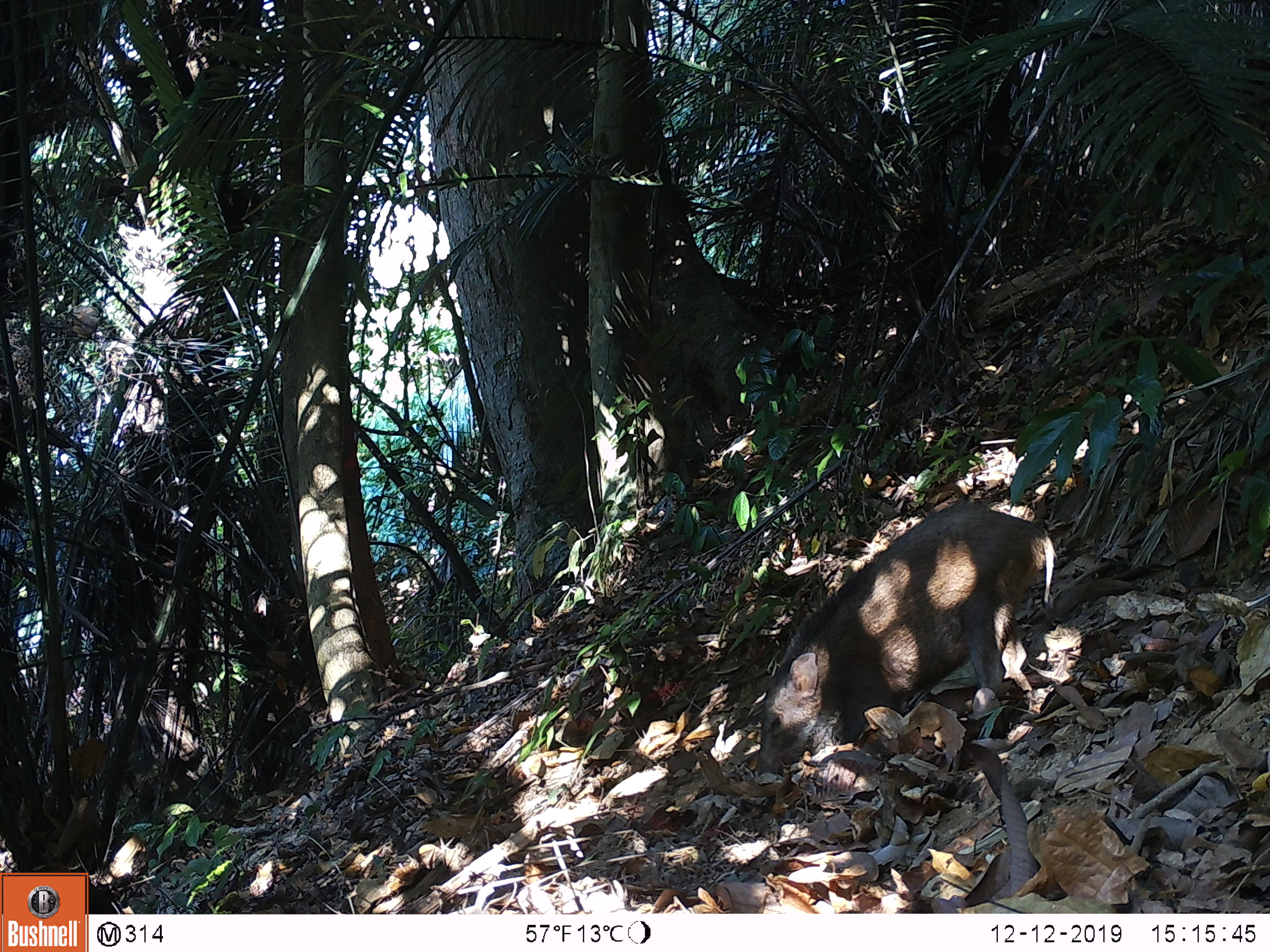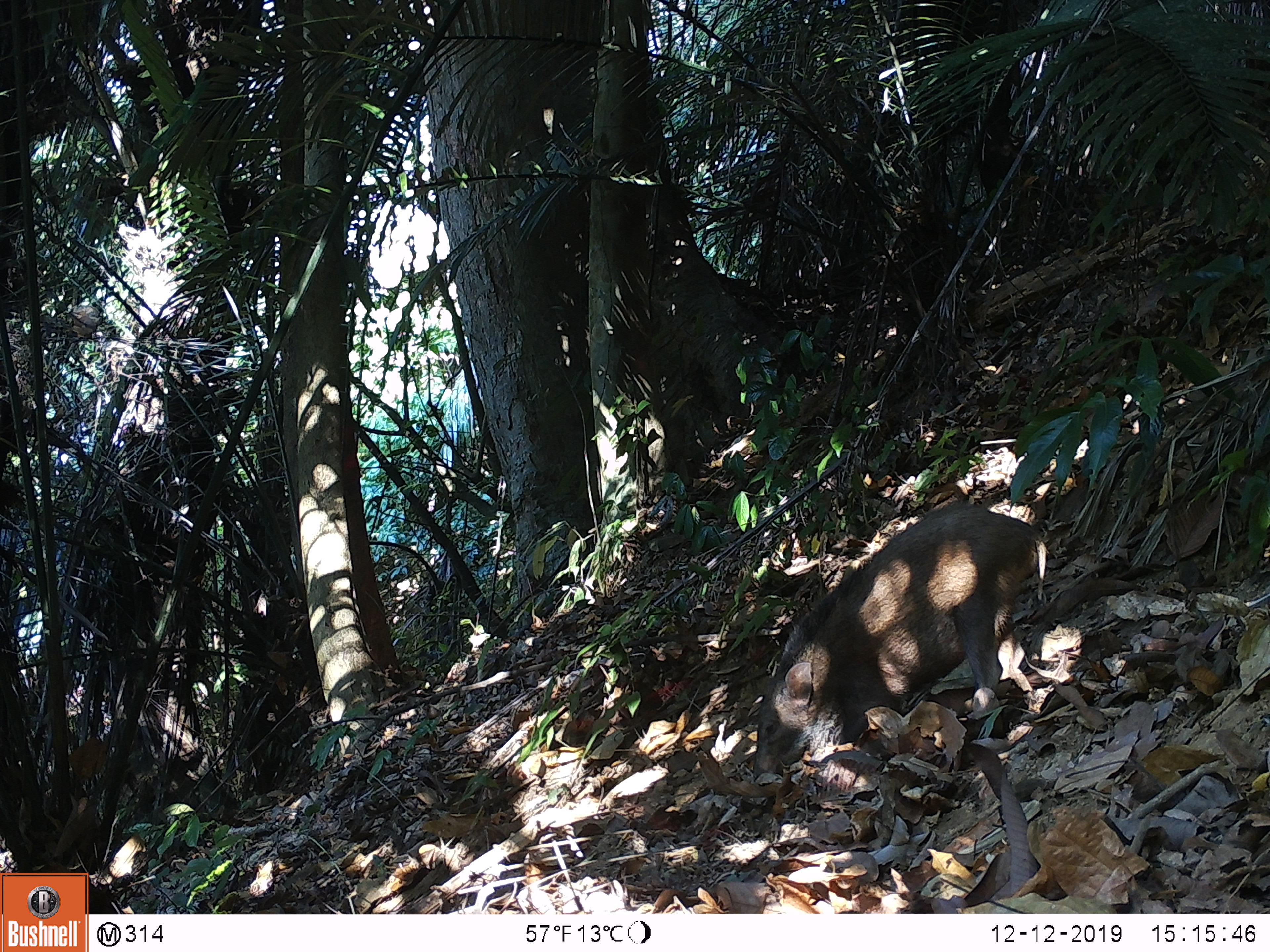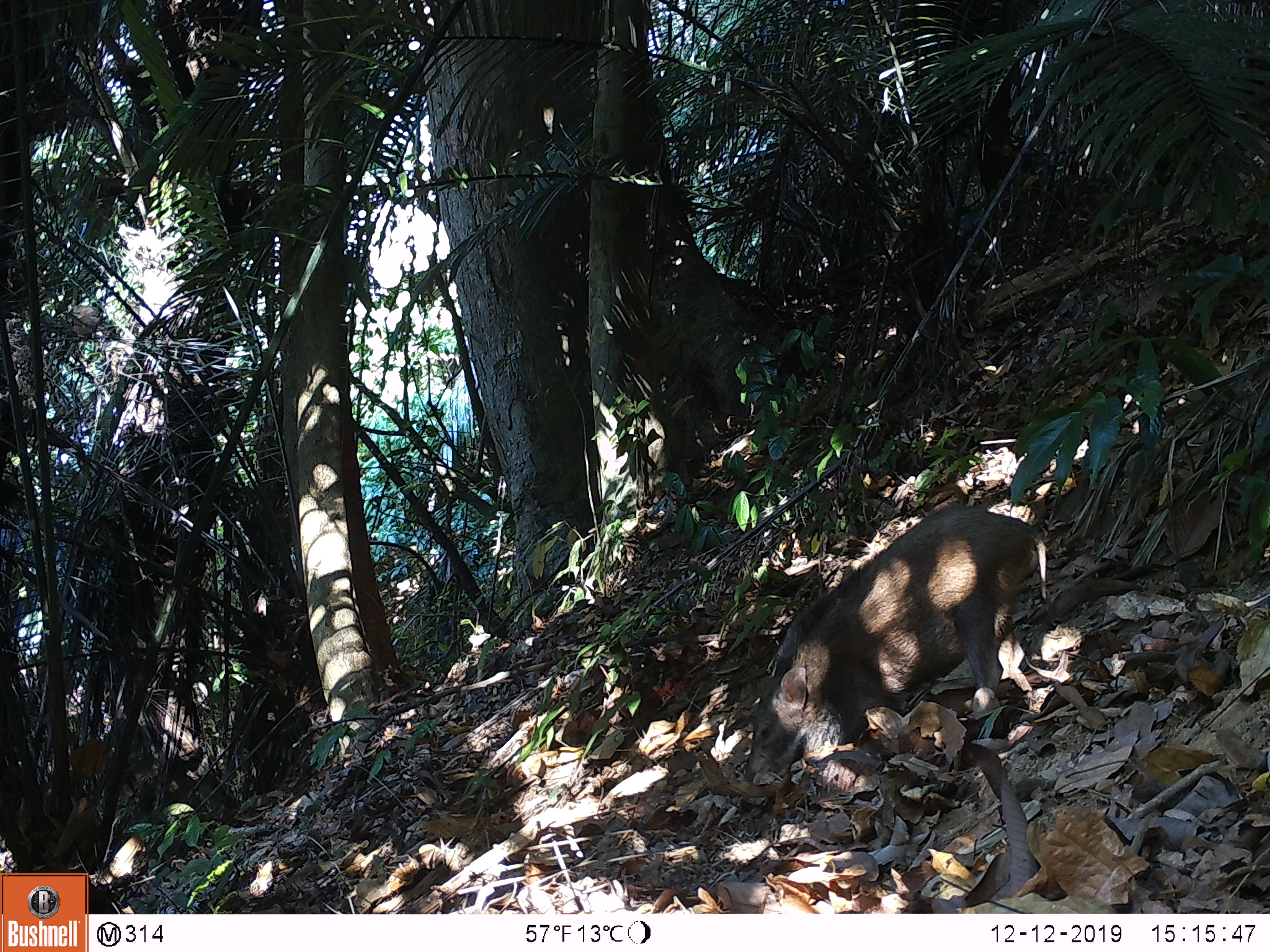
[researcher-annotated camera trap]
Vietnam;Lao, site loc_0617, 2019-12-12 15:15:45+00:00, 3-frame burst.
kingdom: Animalia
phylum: Chordata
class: Mammalia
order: Artiodactyla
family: Suidae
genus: Sus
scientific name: Sus scrofa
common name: eurasian wild pig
Eurasian wild pig (Sus scrofa). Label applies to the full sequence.